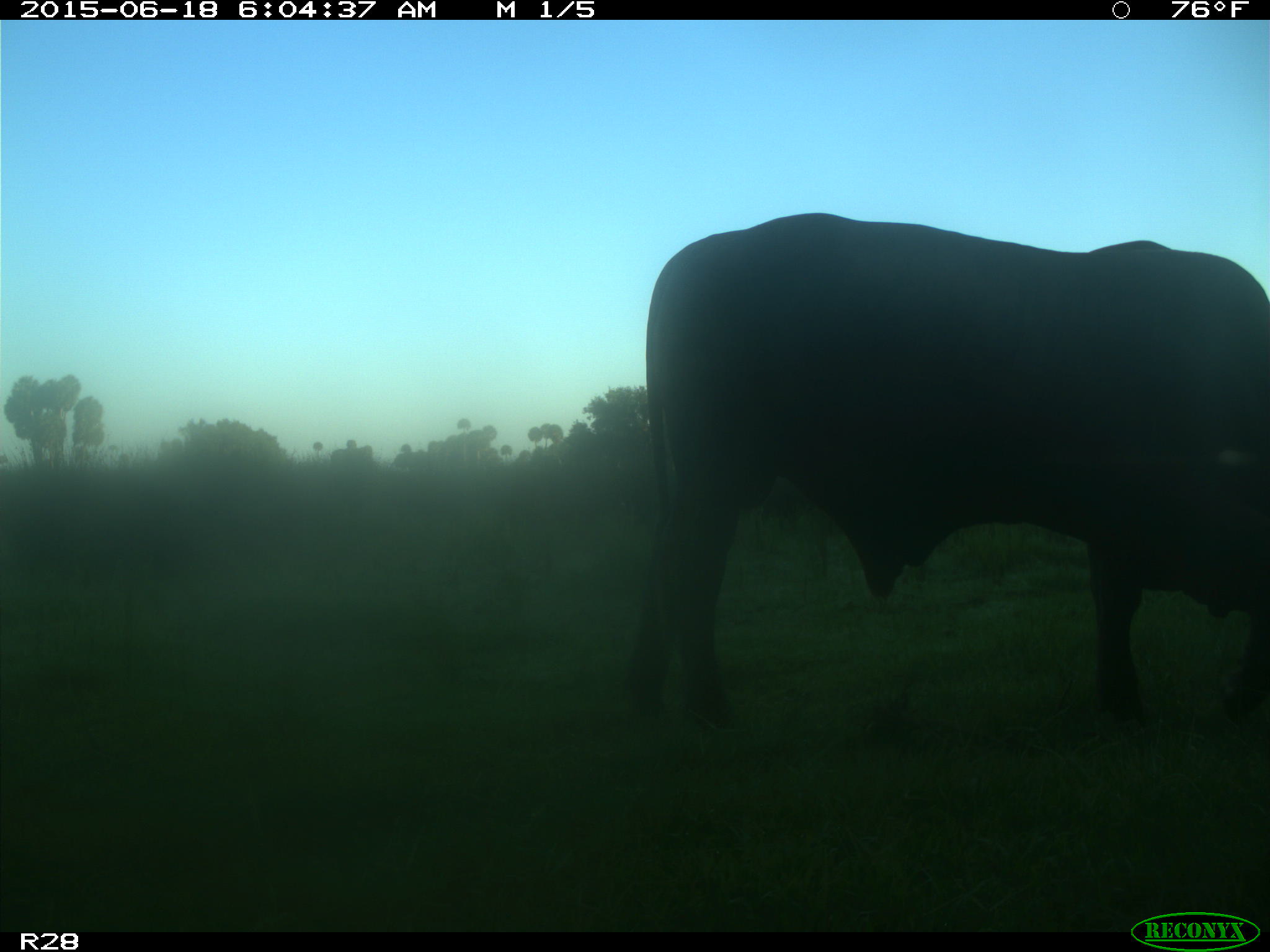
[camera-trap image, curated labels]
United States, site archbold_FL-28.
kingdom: Animalia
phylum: Chordata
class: Mammalia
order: Artiodactyla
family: Bovidae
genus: Bos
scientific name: Bos taurus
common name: domestic cow